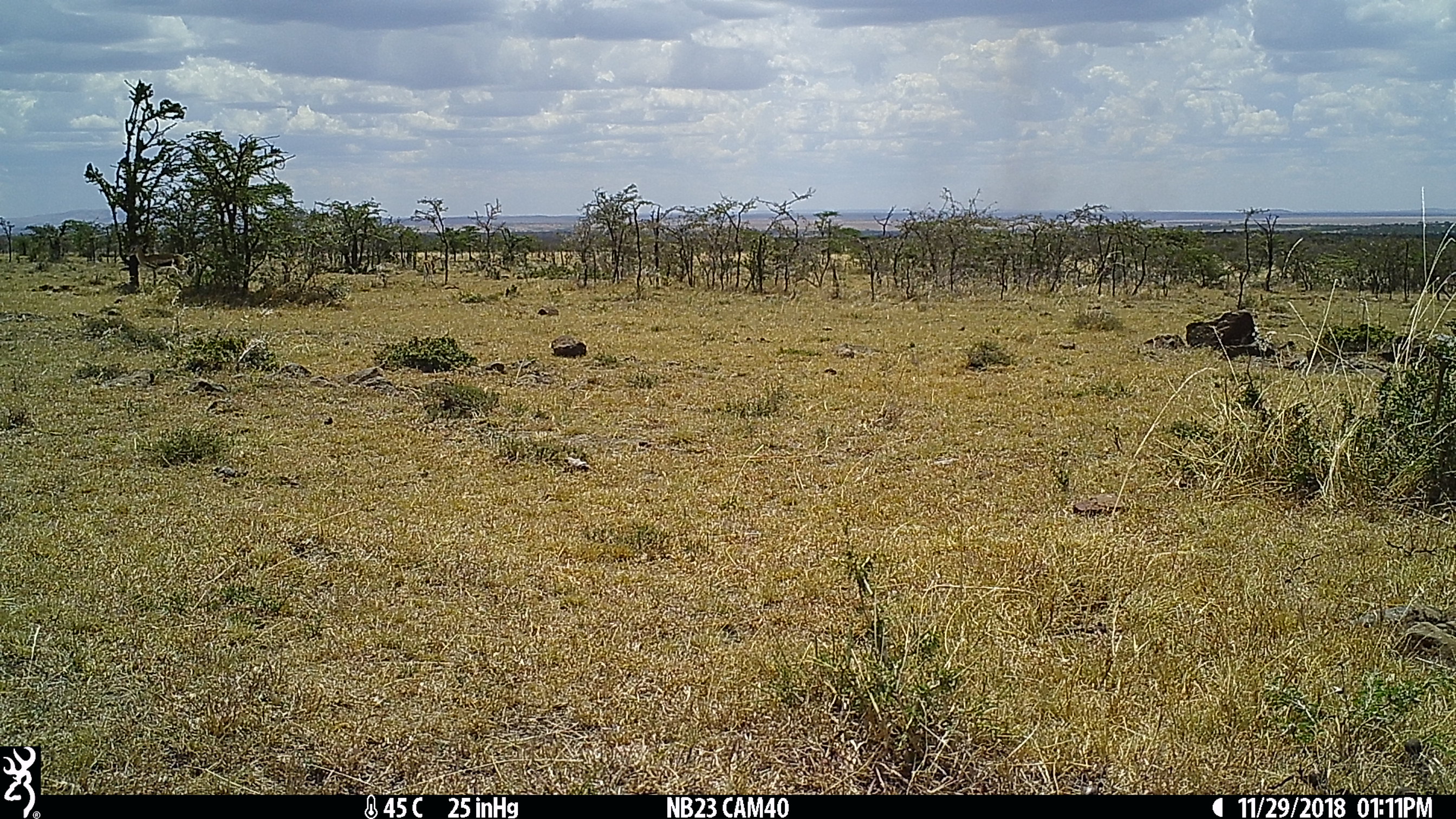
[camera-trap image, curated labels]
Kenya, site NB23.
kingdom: Animalia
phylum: Chordata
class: Mammalia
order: Artiodactyla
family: Bovidae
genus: Eudorcas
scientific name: Eudorcas thomsonii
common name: thomon's gazelle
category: gazelle thomsons